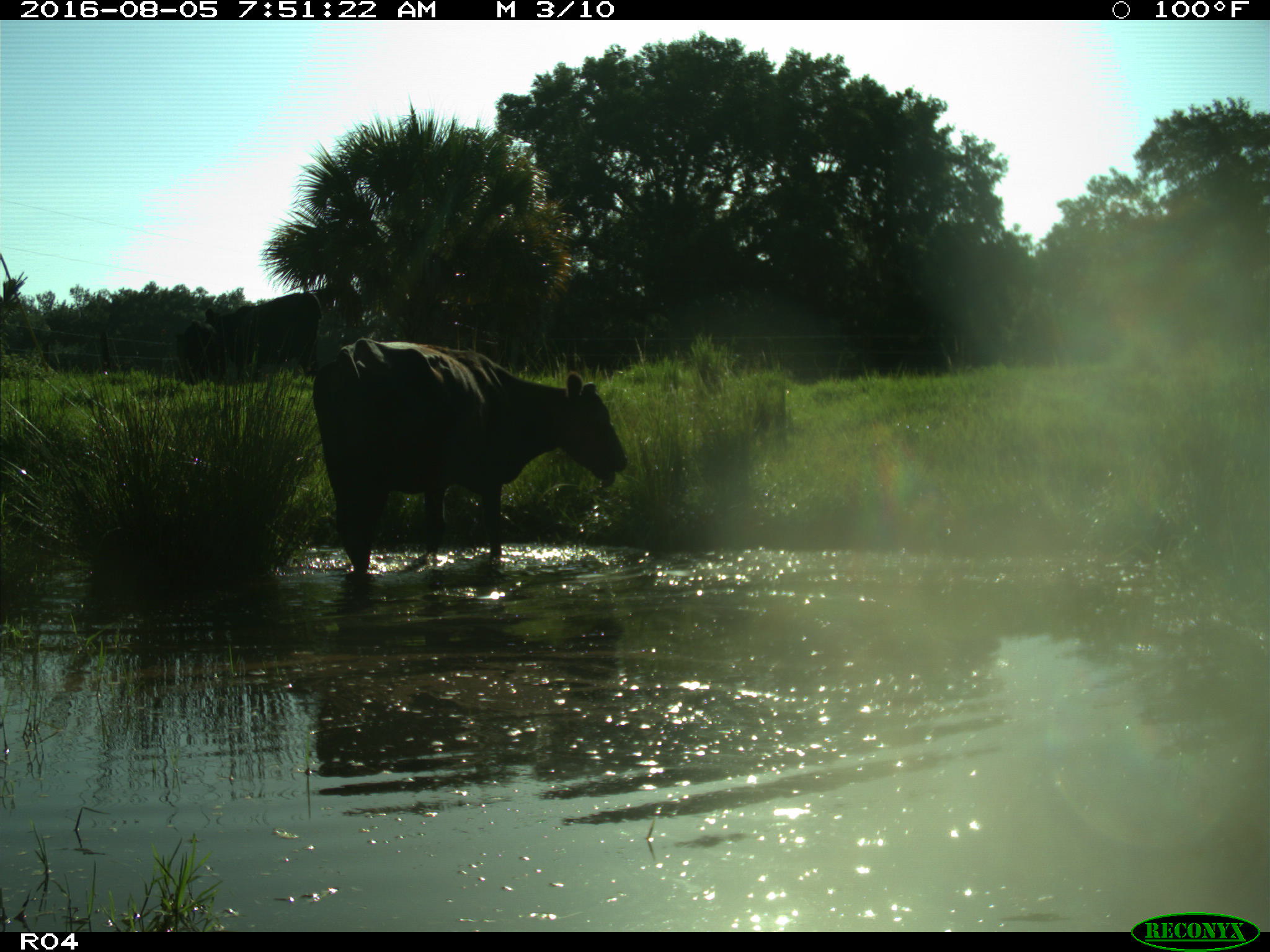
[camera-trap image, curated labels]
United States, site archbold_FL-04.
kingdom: Animalia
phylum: Chordata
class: Mammalia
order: Artiodactyla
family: Bovidae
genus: Bos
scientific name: Bos taurus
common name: domestic cow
Bos taurus (domestic cow).